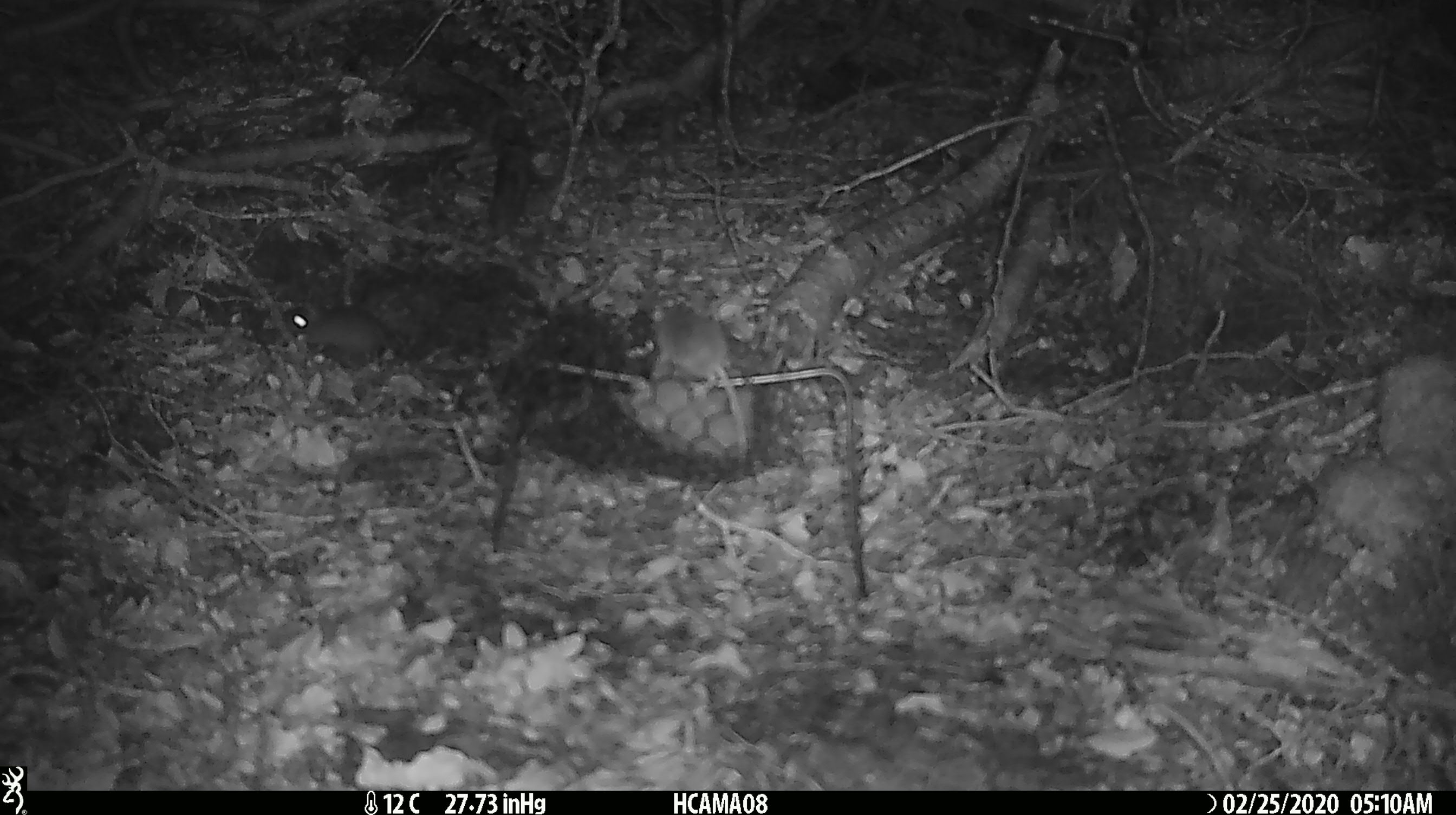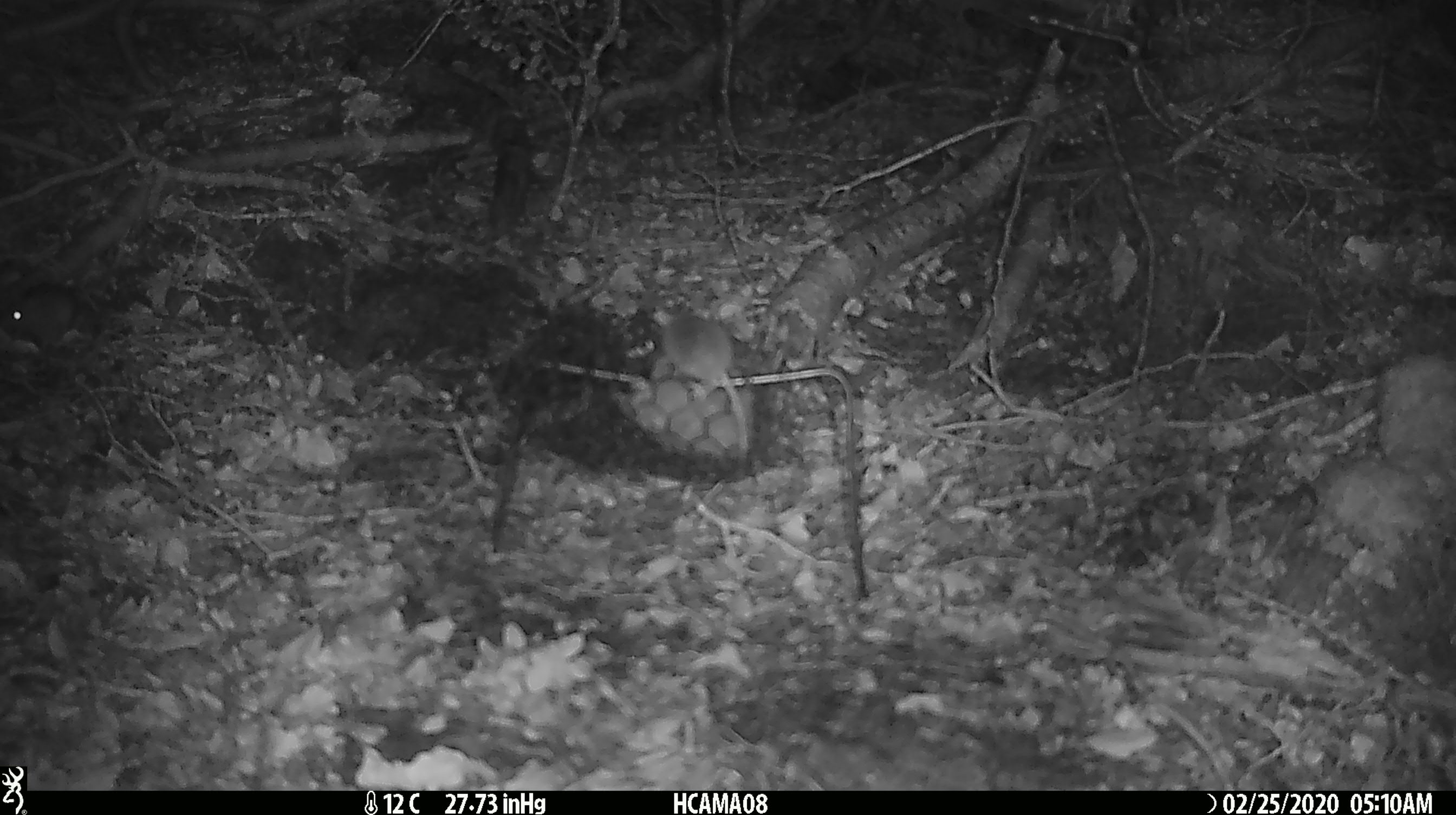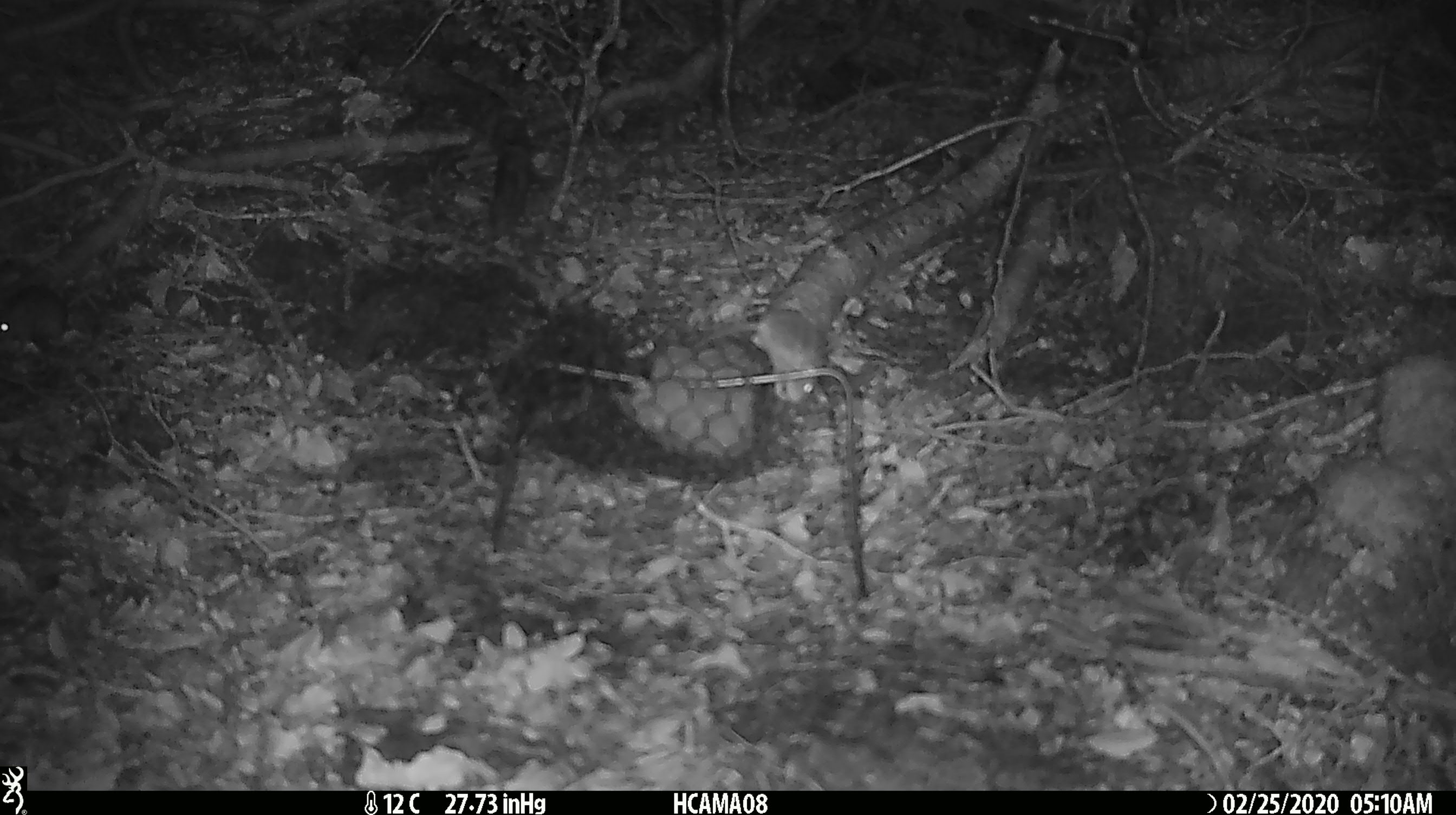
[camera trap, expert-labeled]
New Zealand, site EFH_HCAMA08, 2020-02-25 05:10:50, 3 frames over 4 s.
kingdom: Animalia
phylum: Chordata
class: Mammalia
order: Rodentia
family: Muridae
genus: Mus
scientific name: Mus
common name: mouse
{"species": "mouse (Mus)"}